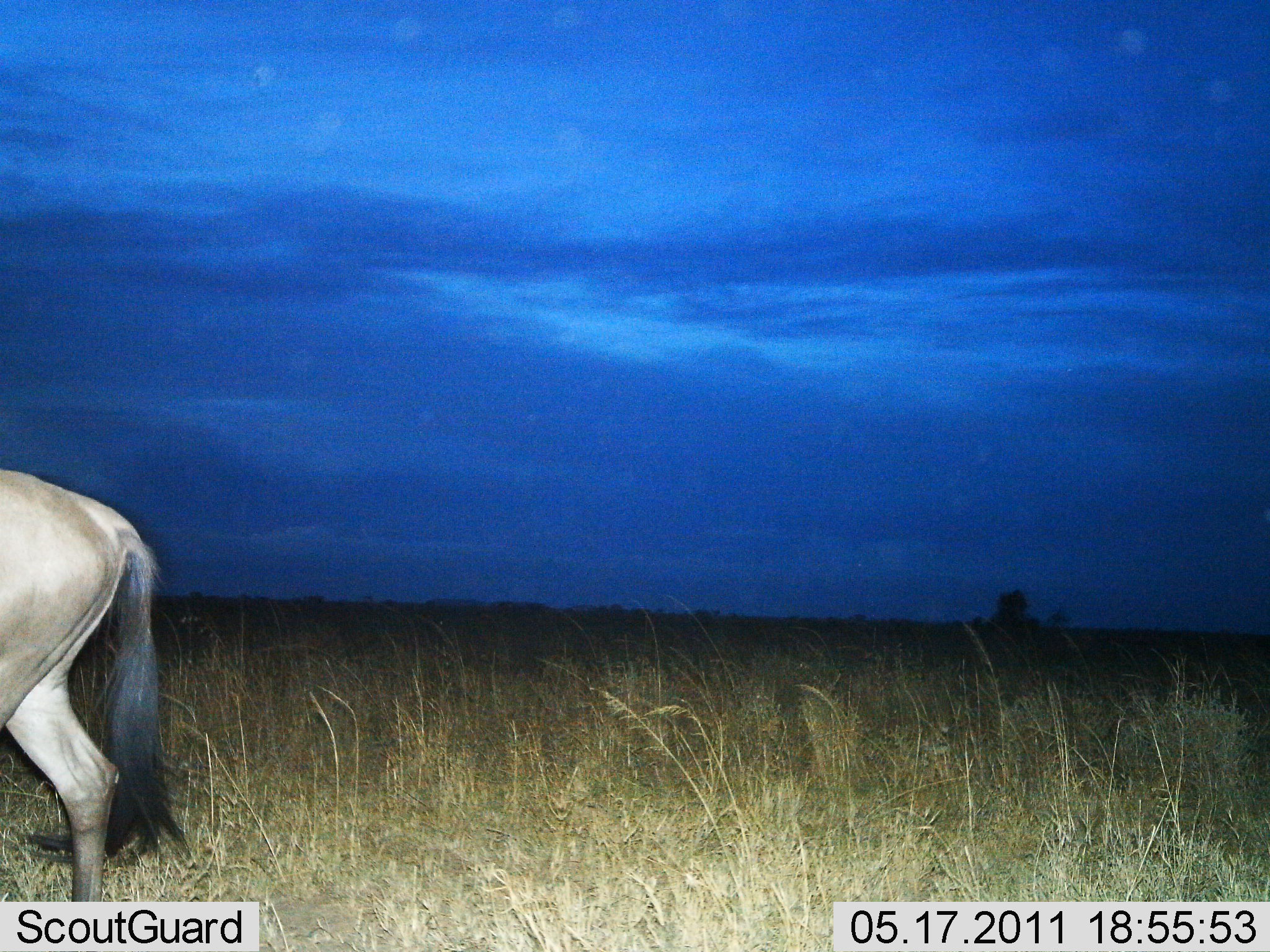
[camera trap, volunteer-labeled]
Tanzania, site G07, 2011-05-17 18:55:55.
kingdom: Animalia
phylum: Chordata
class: Mammalia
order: Artiodactyla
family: Bovidae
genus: Connochaetes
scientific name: Connochaetes taurinus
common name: blue wildebeest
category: wildebeest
Wildebeest (blue wildebeest) (Connochaetes taurinus), count 1. Behavior (volunteer vote fractions): standing 10%, resting 0%, moving 100%, interacting 0%. Young present (vote fraction): 0%. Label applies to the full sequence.